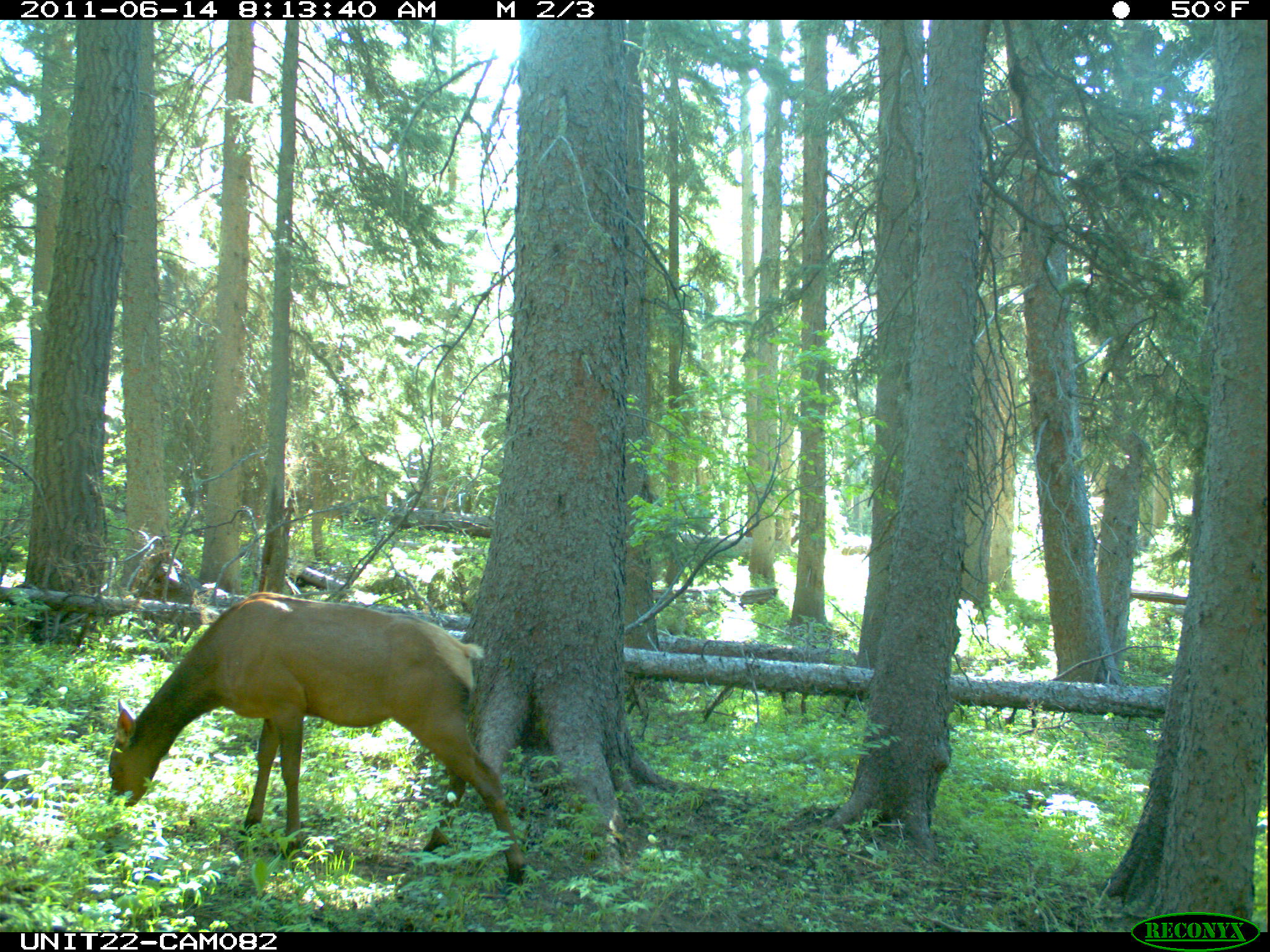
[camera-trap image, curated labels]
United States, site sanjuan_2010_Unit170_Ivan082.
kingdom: Animalia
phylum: Chordata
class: Mammalia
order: Artiodactyla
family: Cervidae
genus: Cervus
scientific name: Cervus elaphus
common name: red deer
Cervus elaphus (red deer).